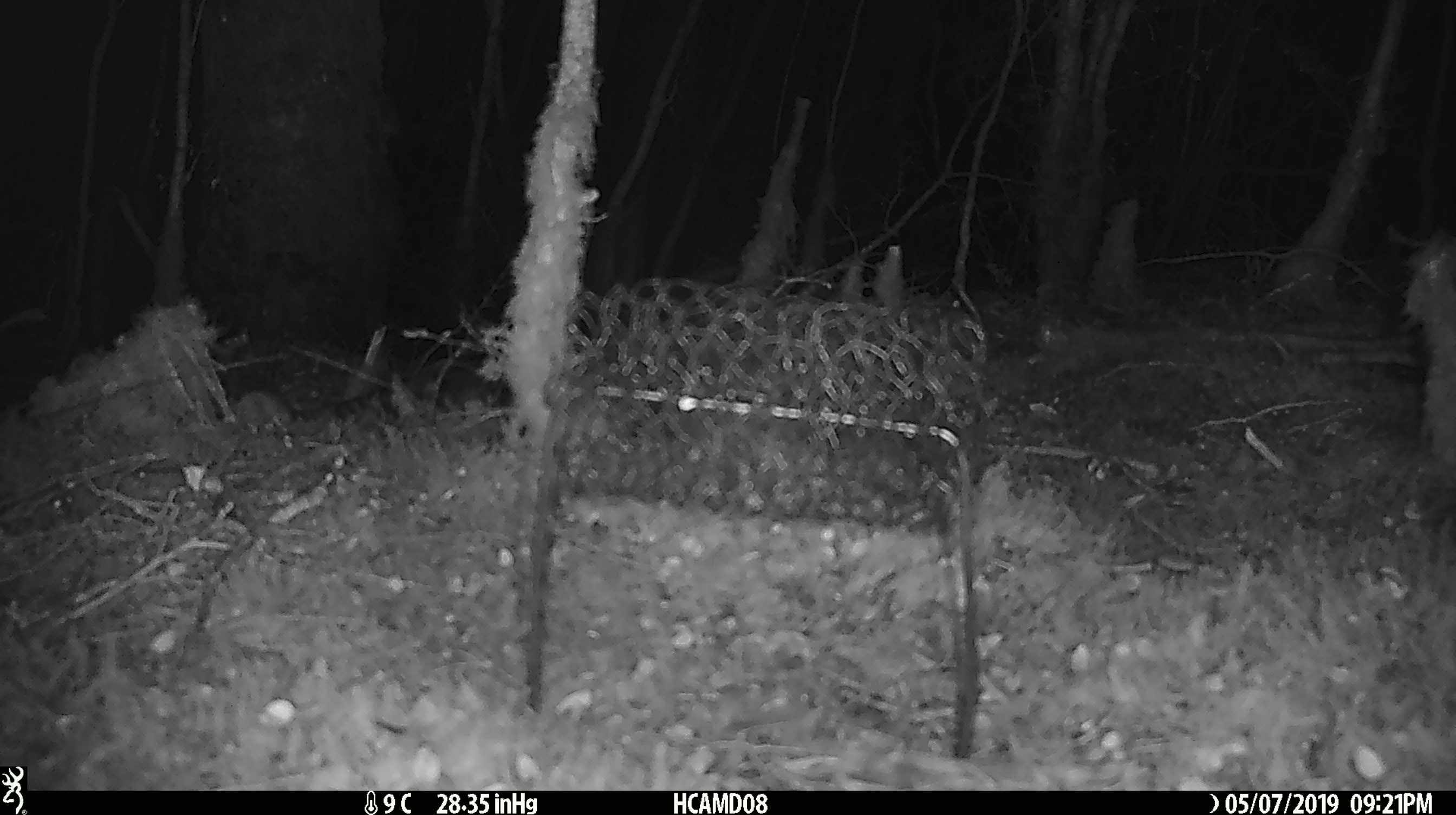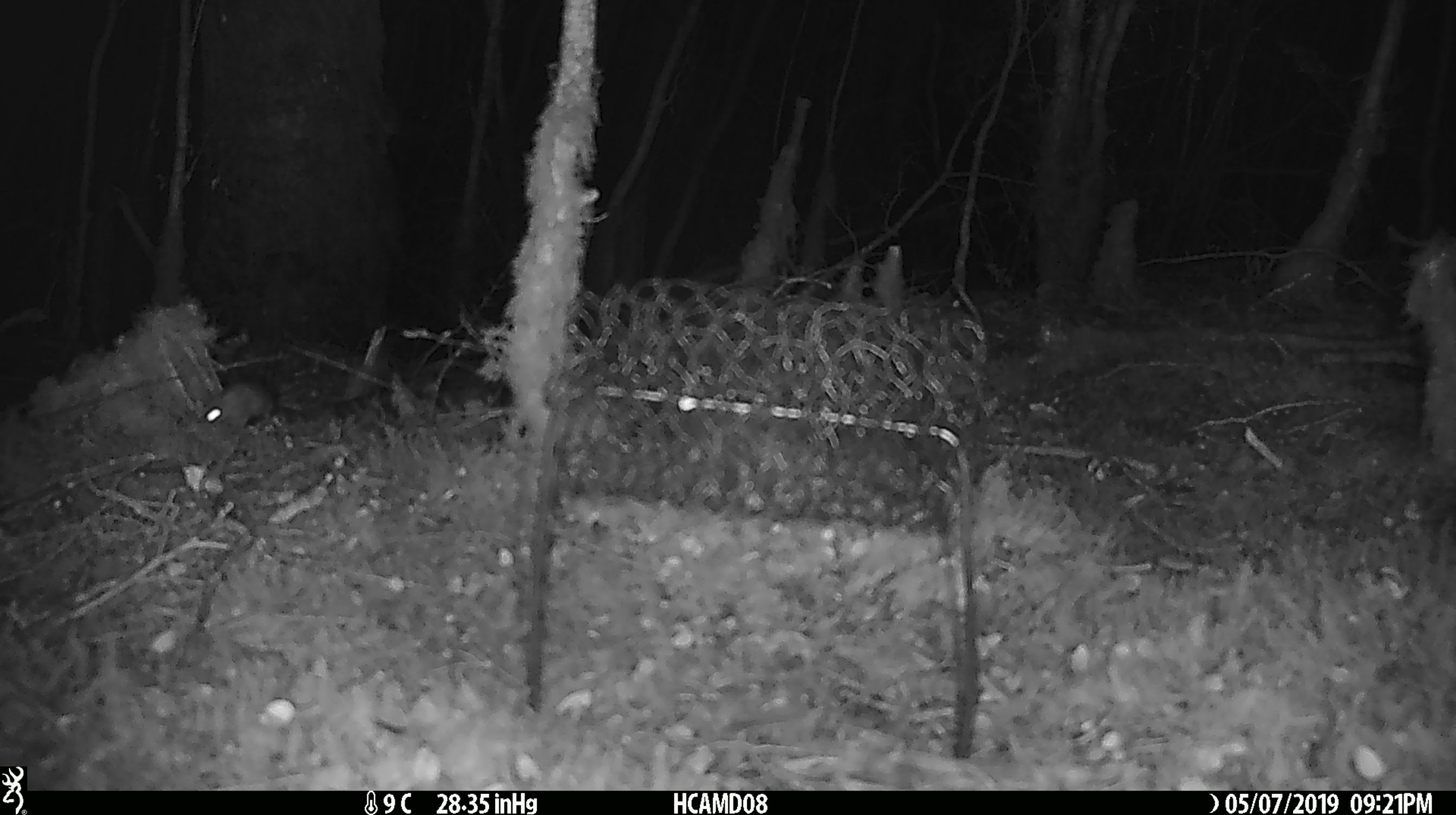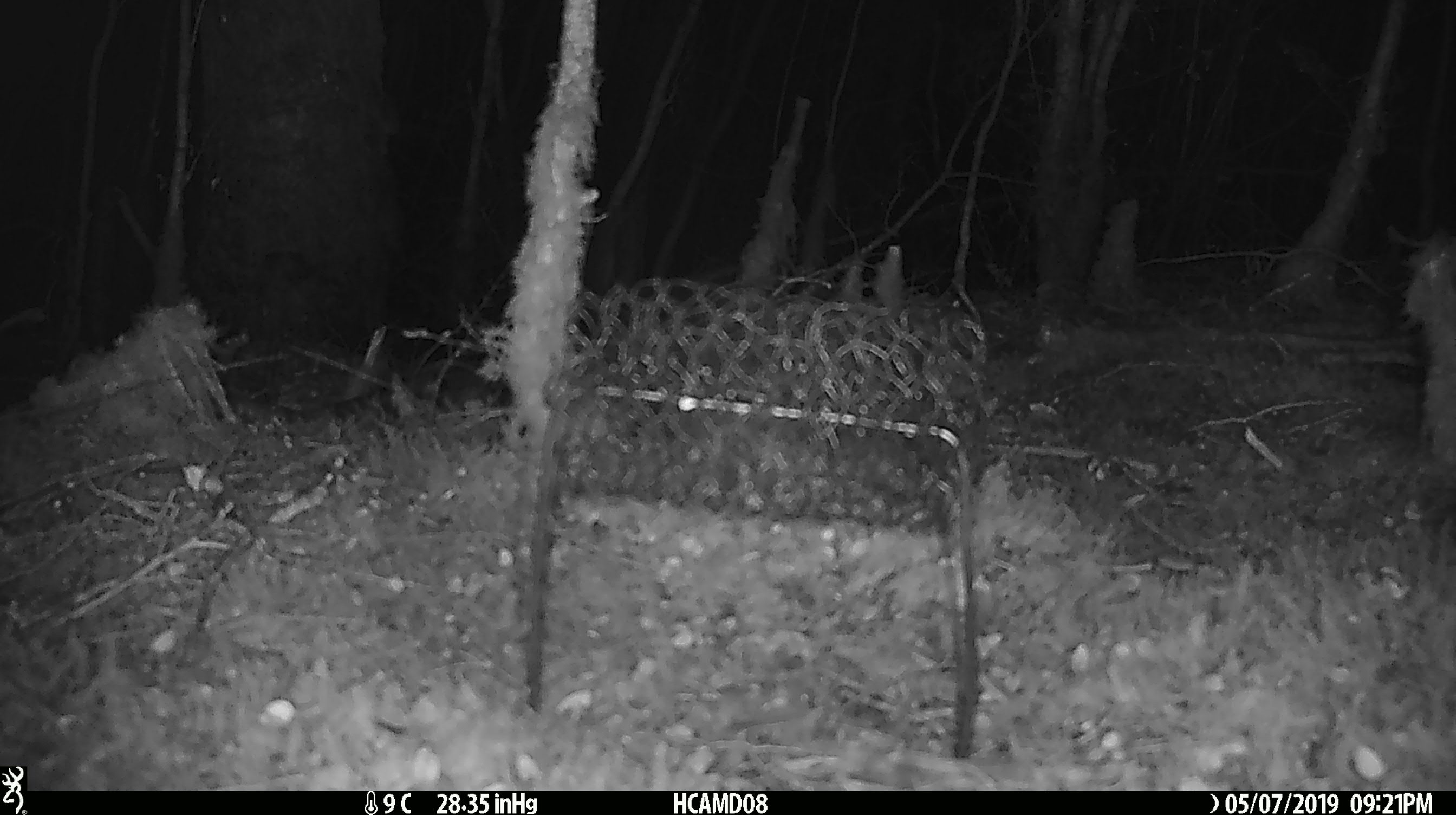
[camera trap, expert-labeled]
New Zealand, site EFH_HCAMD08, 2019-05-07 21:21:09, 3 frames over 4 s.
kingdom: Animalia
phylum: Chordata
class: Mammalia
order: Rodentia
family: Muridae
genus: Mus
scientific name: Mus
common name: mouse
Mouse (Mus).